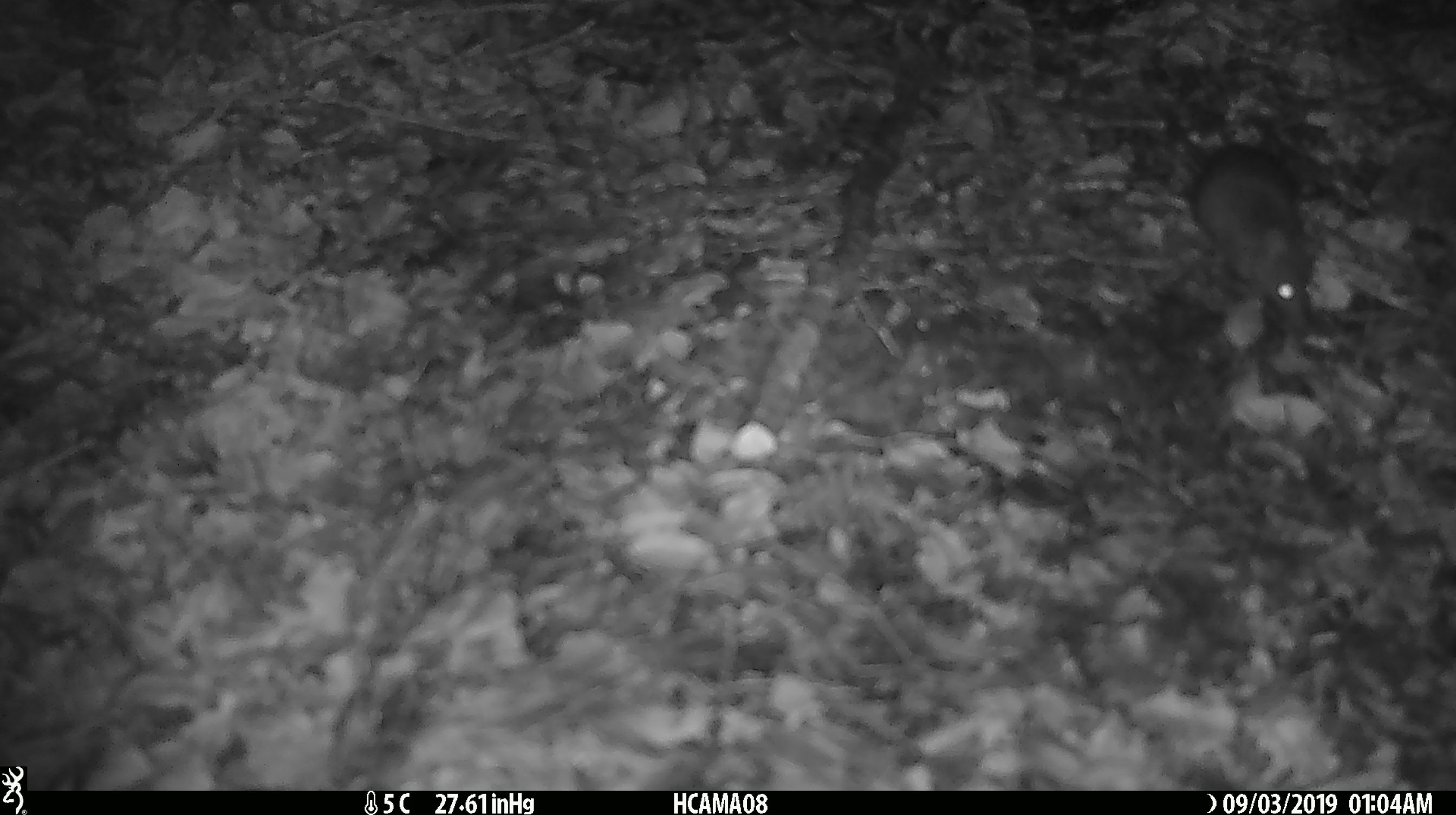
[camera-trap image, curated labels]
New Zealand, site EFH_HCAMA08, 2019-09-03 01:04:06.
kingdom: Animalia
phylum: Chordata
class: Mammalia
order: Rodentia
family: Muridae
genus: Mus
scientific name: Mus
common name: mouse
Mouse (Mus).